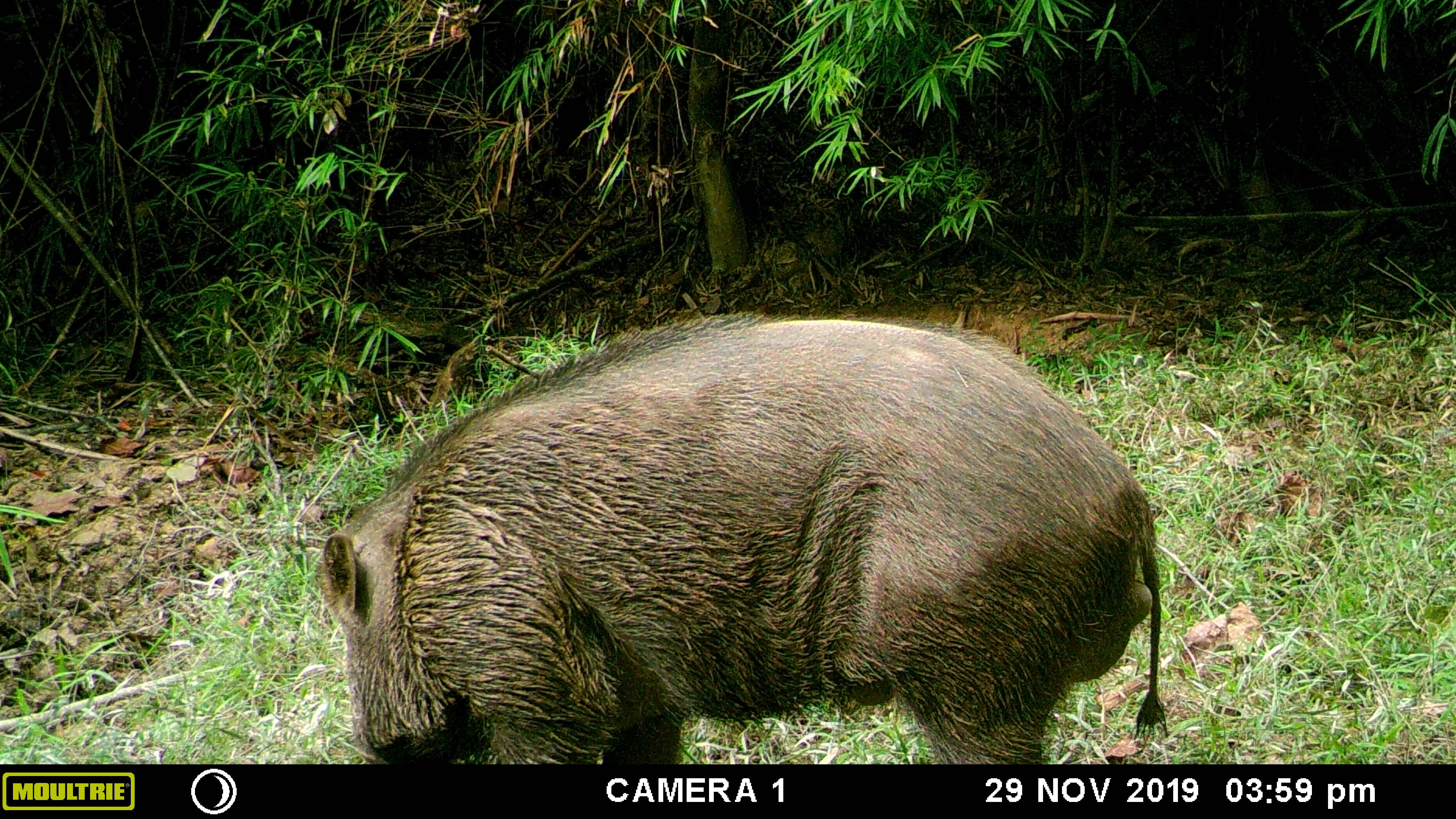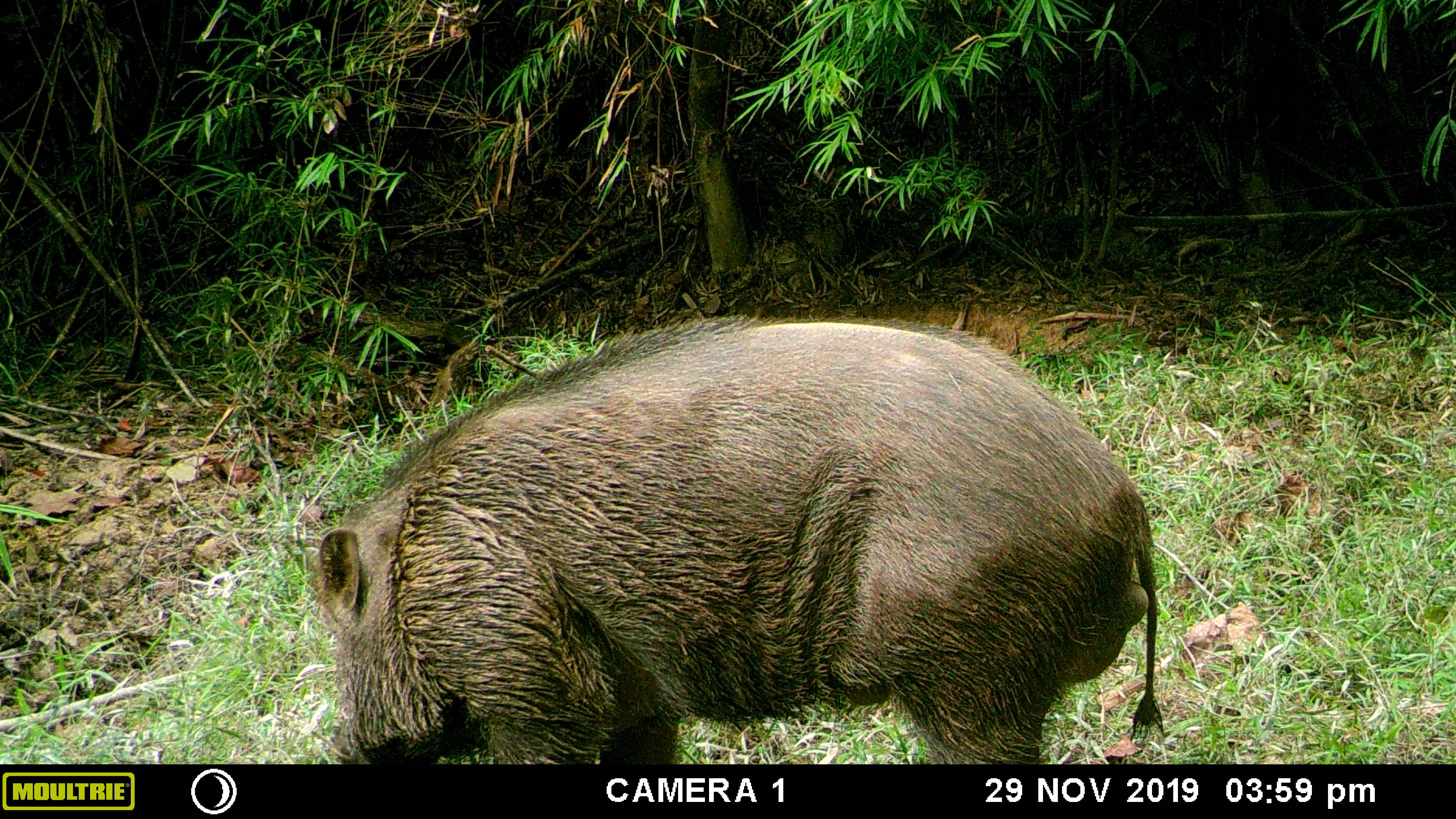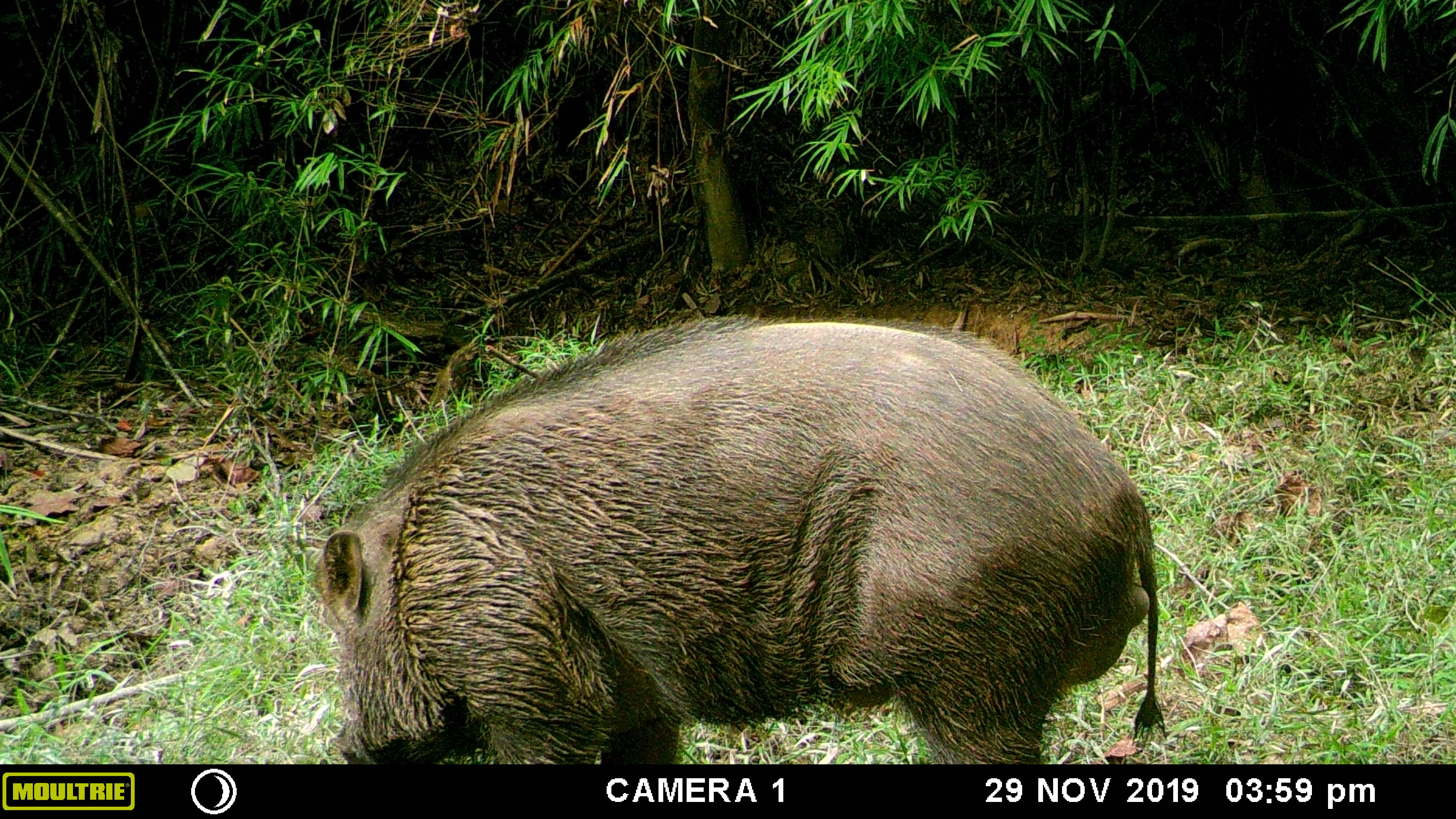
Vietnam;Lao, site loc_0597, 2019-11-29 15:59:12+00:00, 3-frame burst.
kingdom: Animalia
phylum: Chordata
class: Mammalia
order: Artiodactyla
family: Suidae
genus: Sus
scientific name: Sus scrofa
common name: eurasian wild pig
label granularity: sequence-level